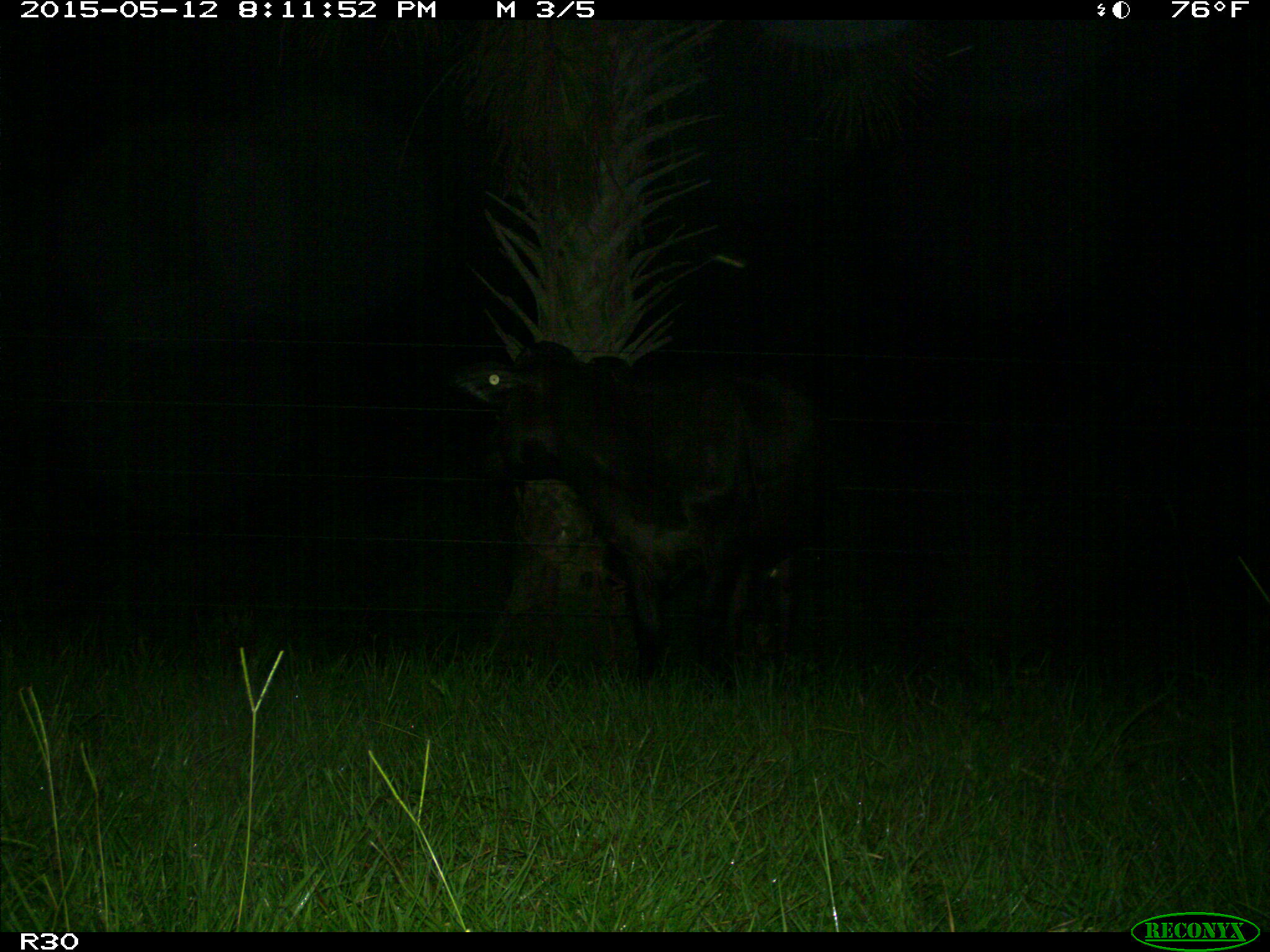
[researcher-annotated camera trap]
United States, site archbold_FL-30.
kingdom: Animalia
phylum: Chordata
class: Mammalia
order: Artiodactyla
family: Bovidae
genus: Bos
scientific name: Bos taurus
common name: domestic cow